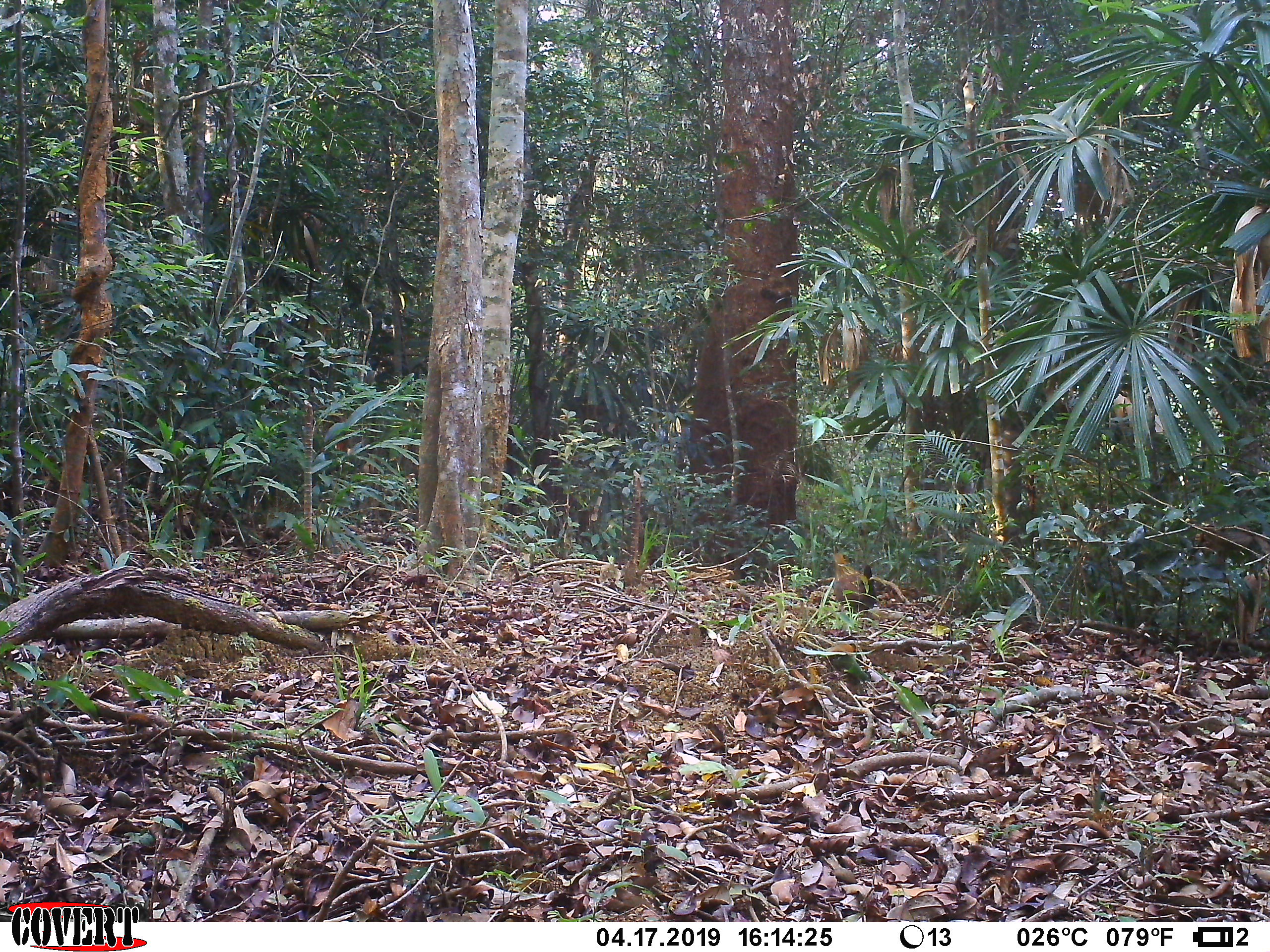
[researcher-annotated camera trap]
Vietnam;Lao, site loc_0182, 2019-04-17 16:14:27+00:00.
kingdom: Animalia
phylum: Chordata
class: Aves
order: Galliformes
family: Phasianidae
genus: Gallus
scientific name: Gallus gallus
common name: red junglefowl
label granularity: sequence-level